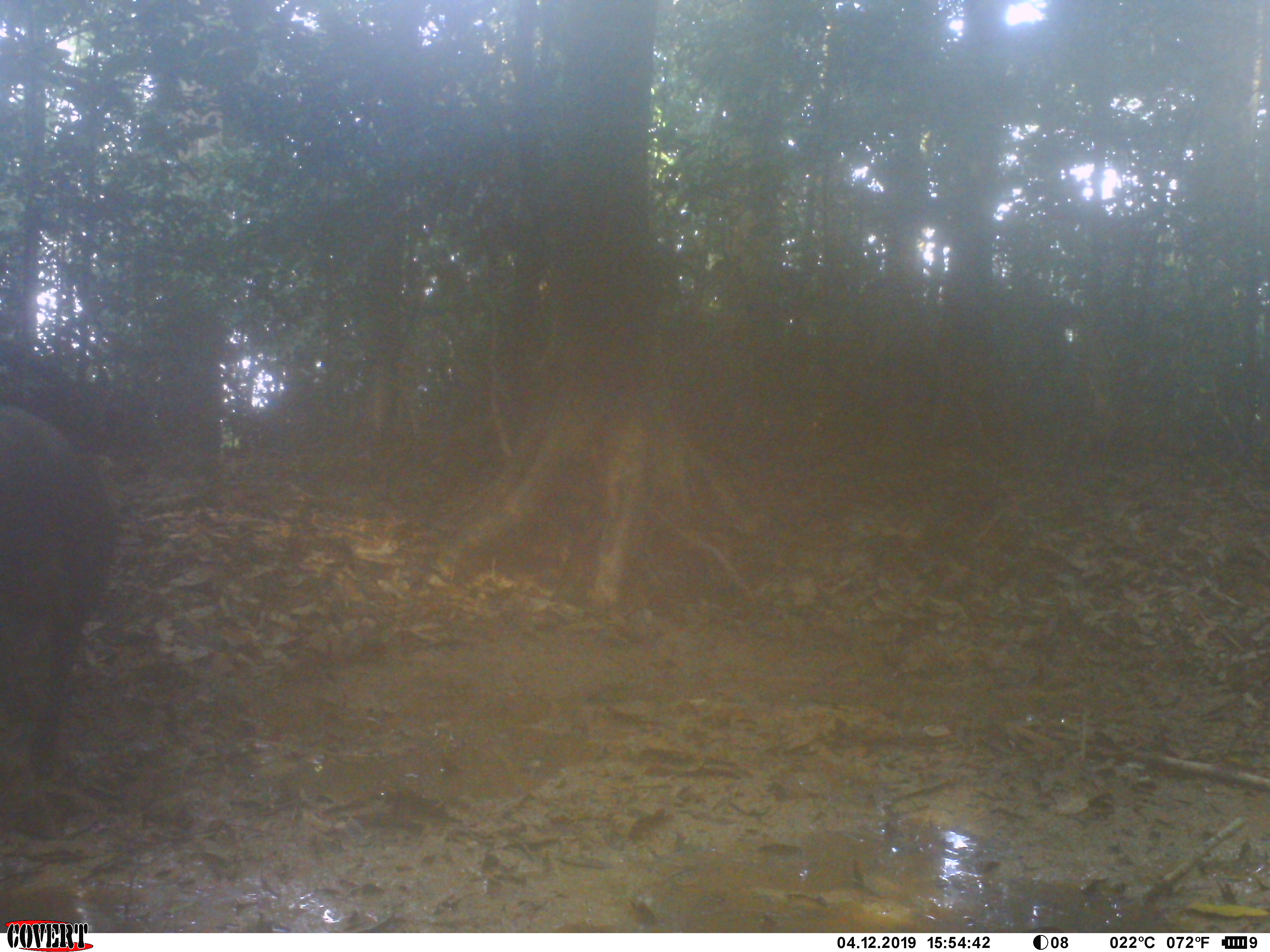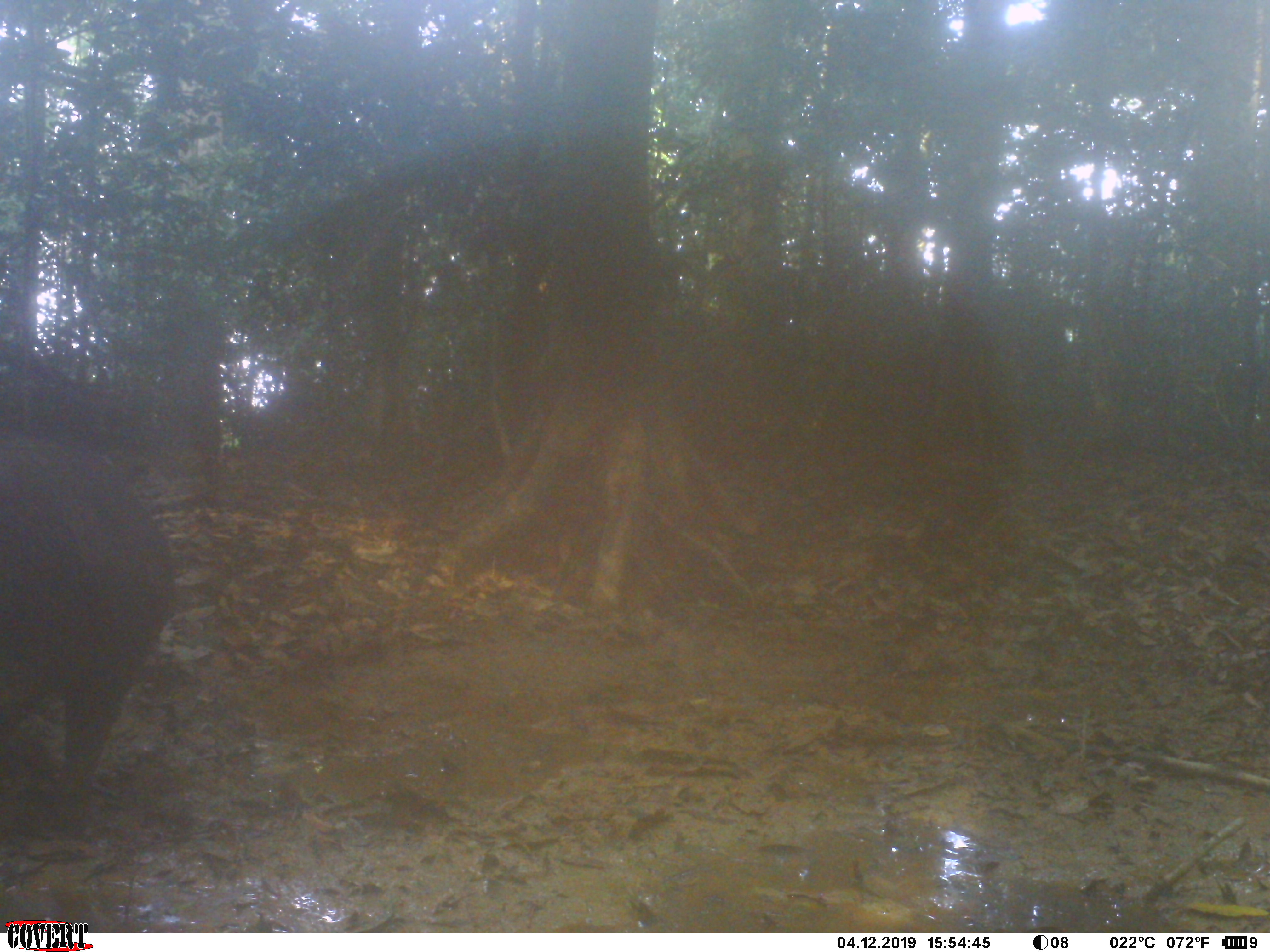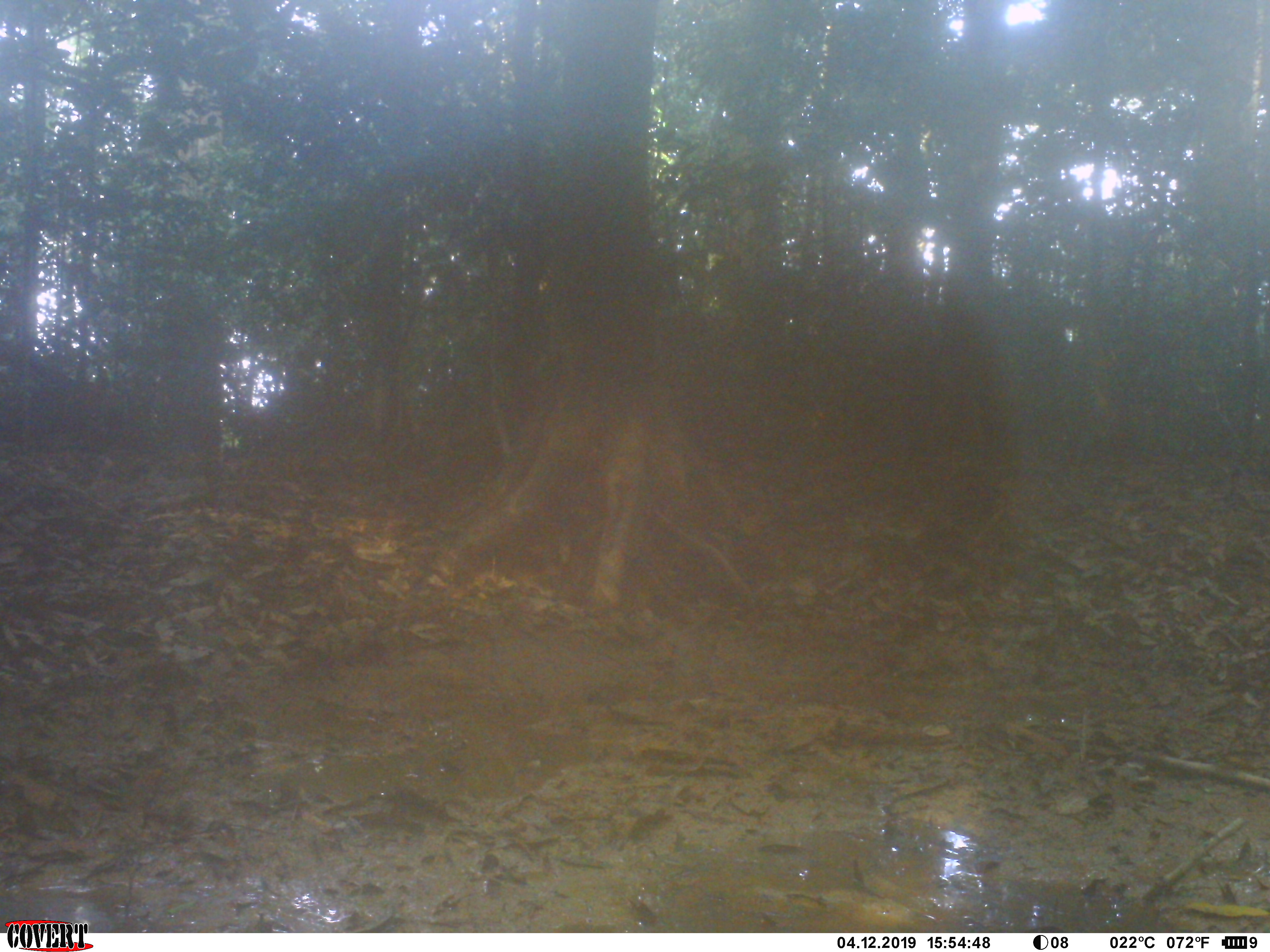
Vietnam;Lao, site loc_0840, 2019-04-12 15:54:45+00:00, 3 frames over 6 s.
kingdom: Animalia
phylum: Chordata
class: Mammalia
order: Artiodactyla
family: Suidae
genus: Sus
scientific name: Sus scrofa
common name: eurasian wild pig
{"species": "eurasian wild pig (Sus scrofa)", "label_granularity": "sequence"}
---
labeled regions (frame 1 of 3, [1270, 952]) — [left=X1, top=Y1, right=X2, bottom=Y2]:
eurasian wild pig: [left=1, top=399, right=119, bottom=781]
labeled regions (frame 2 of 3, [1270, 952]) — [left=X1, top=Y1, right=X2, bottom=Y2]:
eurasian wild pig: [left=1, top=427, right=176, bottom=839]